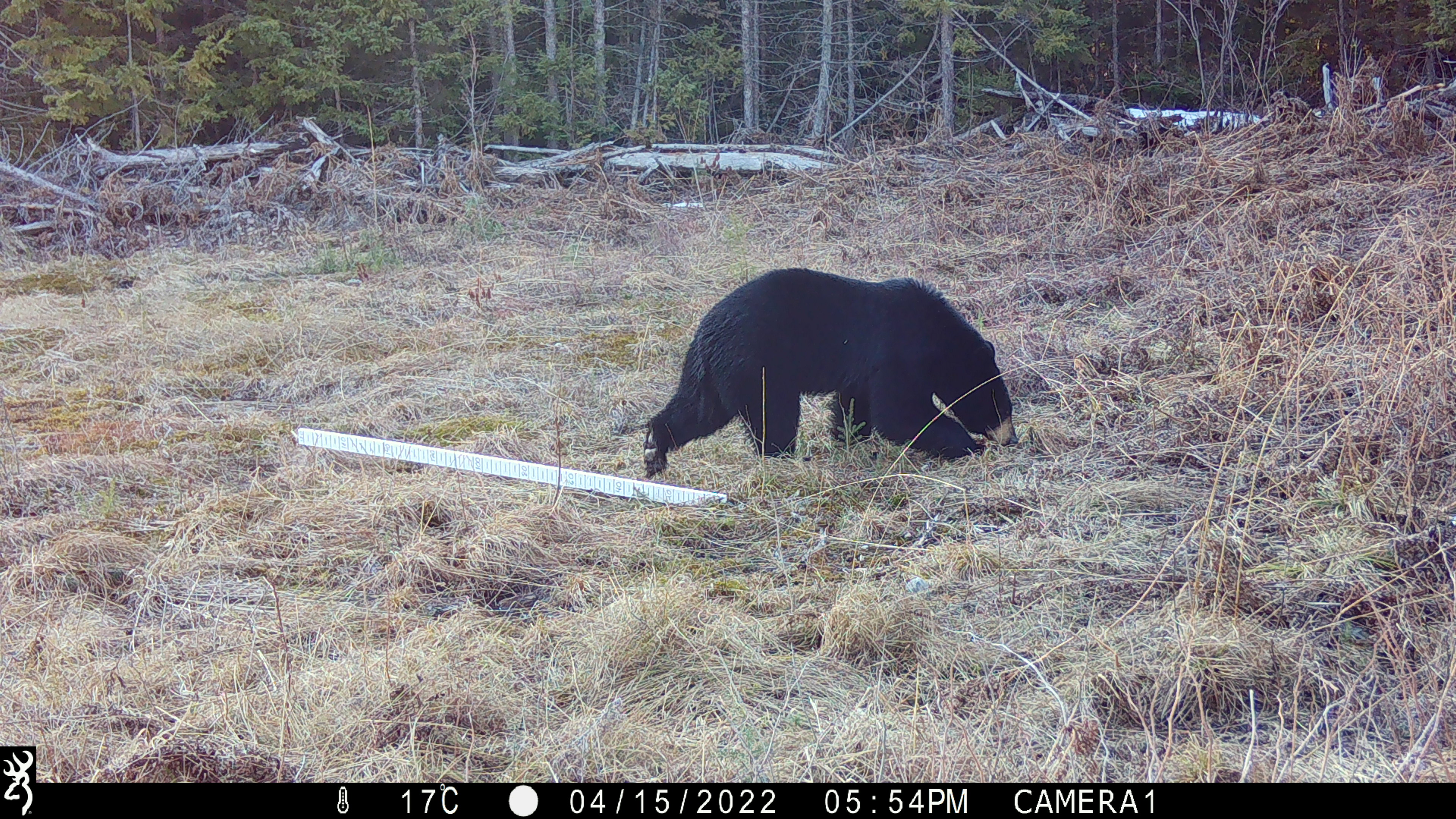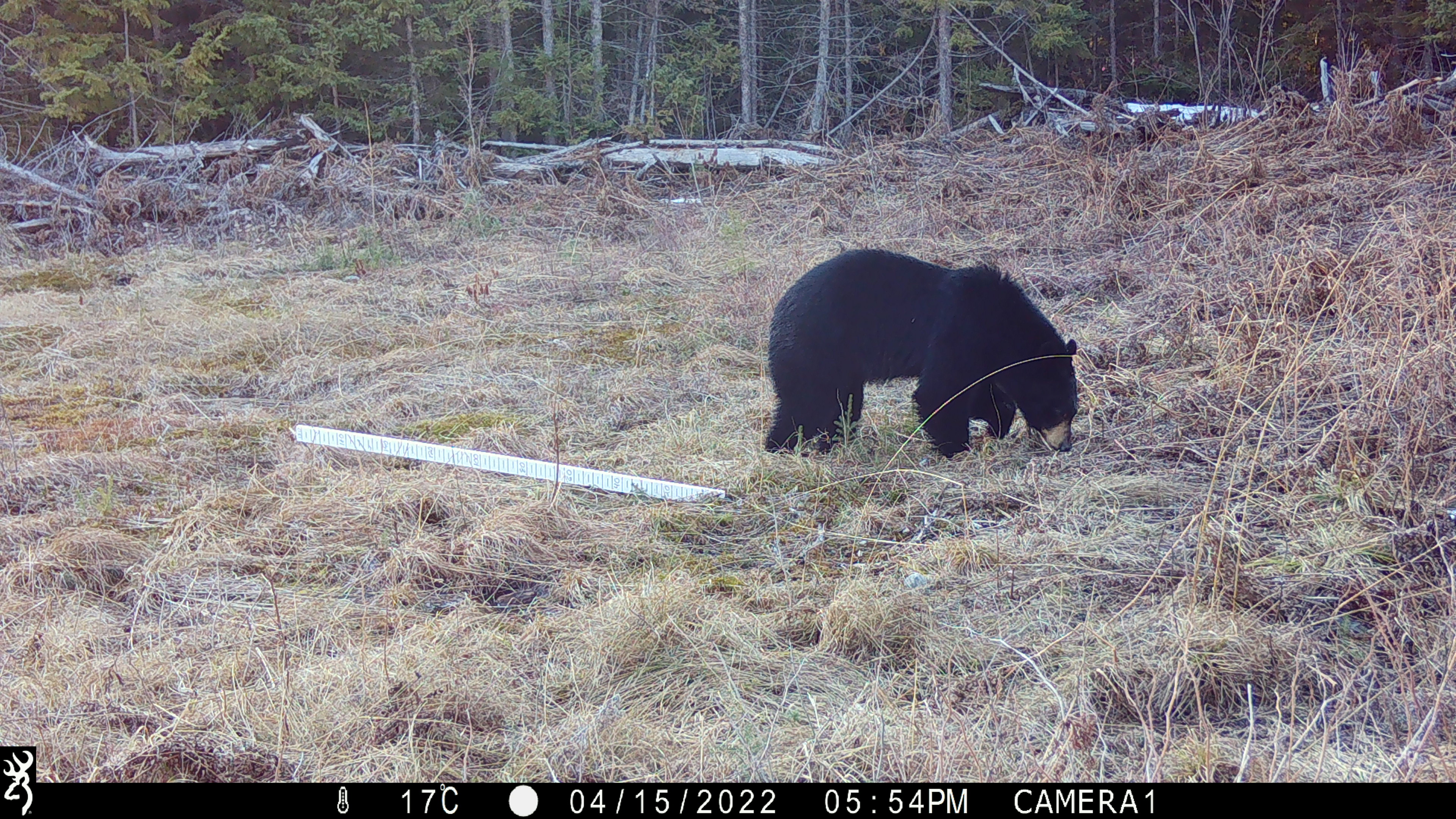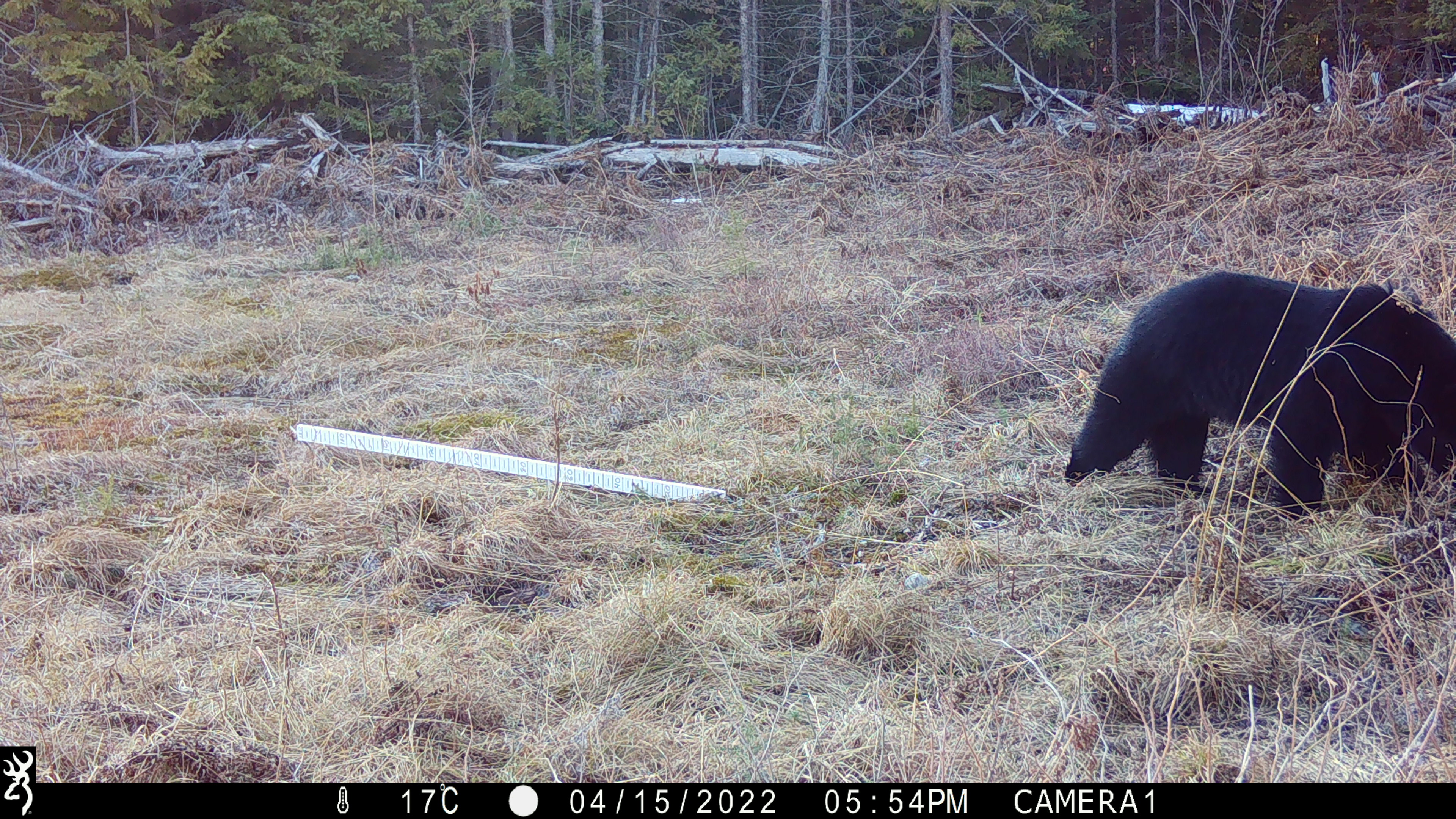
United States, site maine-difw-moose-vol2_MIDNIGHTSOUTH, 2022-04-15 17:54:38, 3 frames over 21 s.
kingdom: Animalia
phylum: Chordata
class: Mammalia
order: Carnivora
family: Ursidae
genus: Ursus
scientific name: Ursus americanus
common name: black bear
Black bear (Ursus americanus).